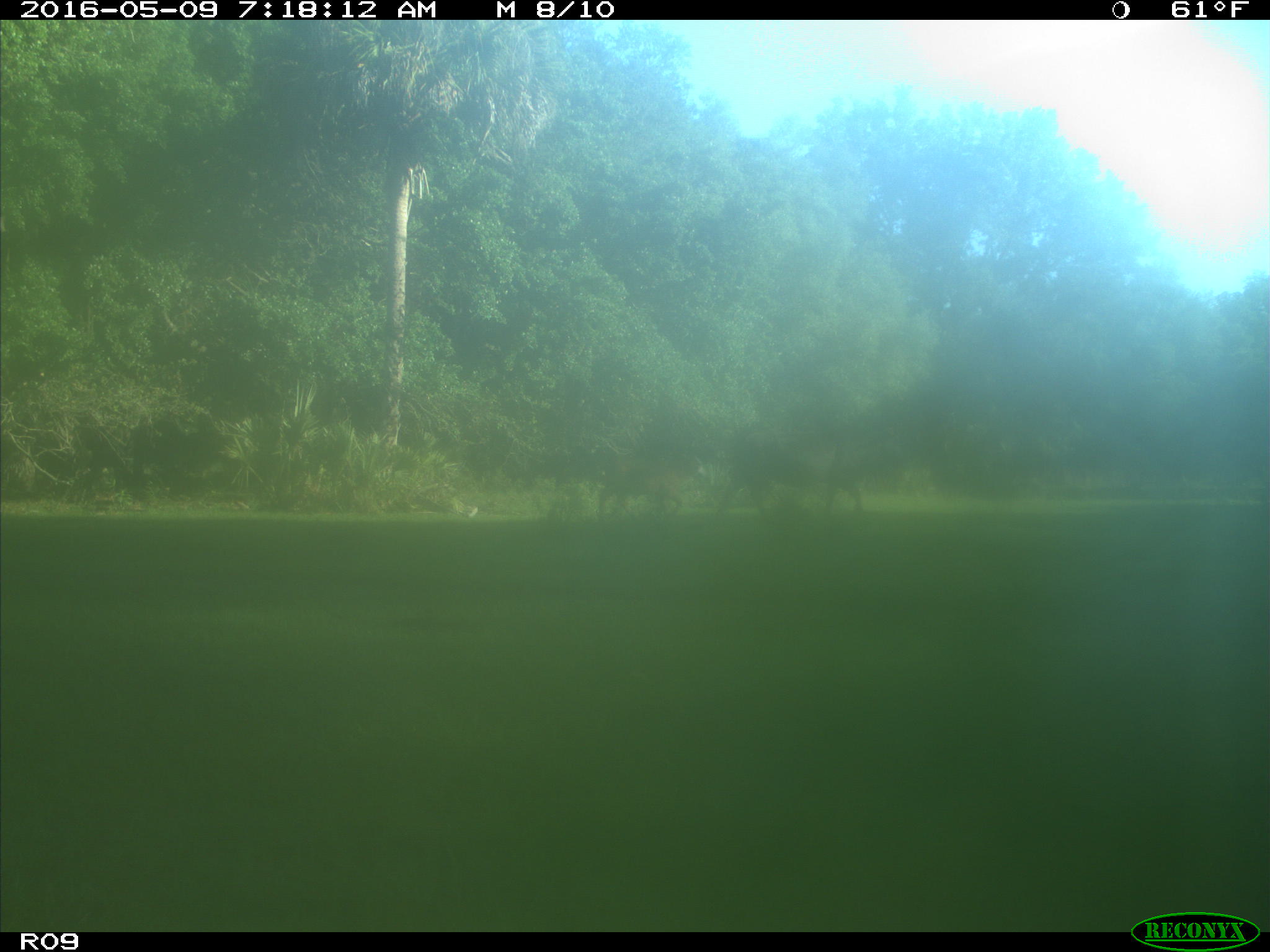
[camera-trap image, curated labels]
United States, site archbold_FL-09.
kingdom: Animalia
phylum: Chordata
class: Mammalia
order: Artiodactyla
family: Bovidae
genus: Bos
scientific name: Bos taurus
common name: domestic cow